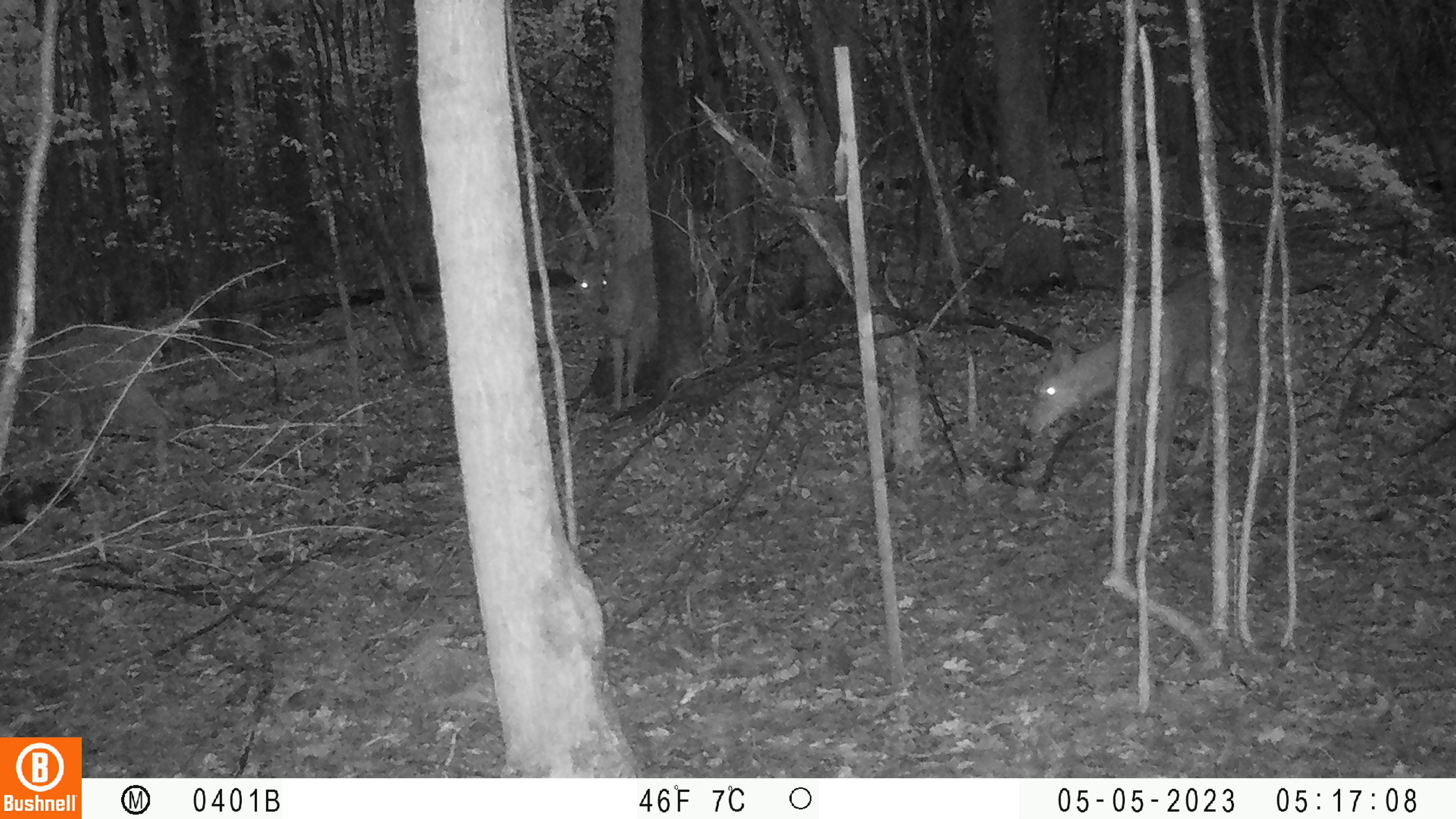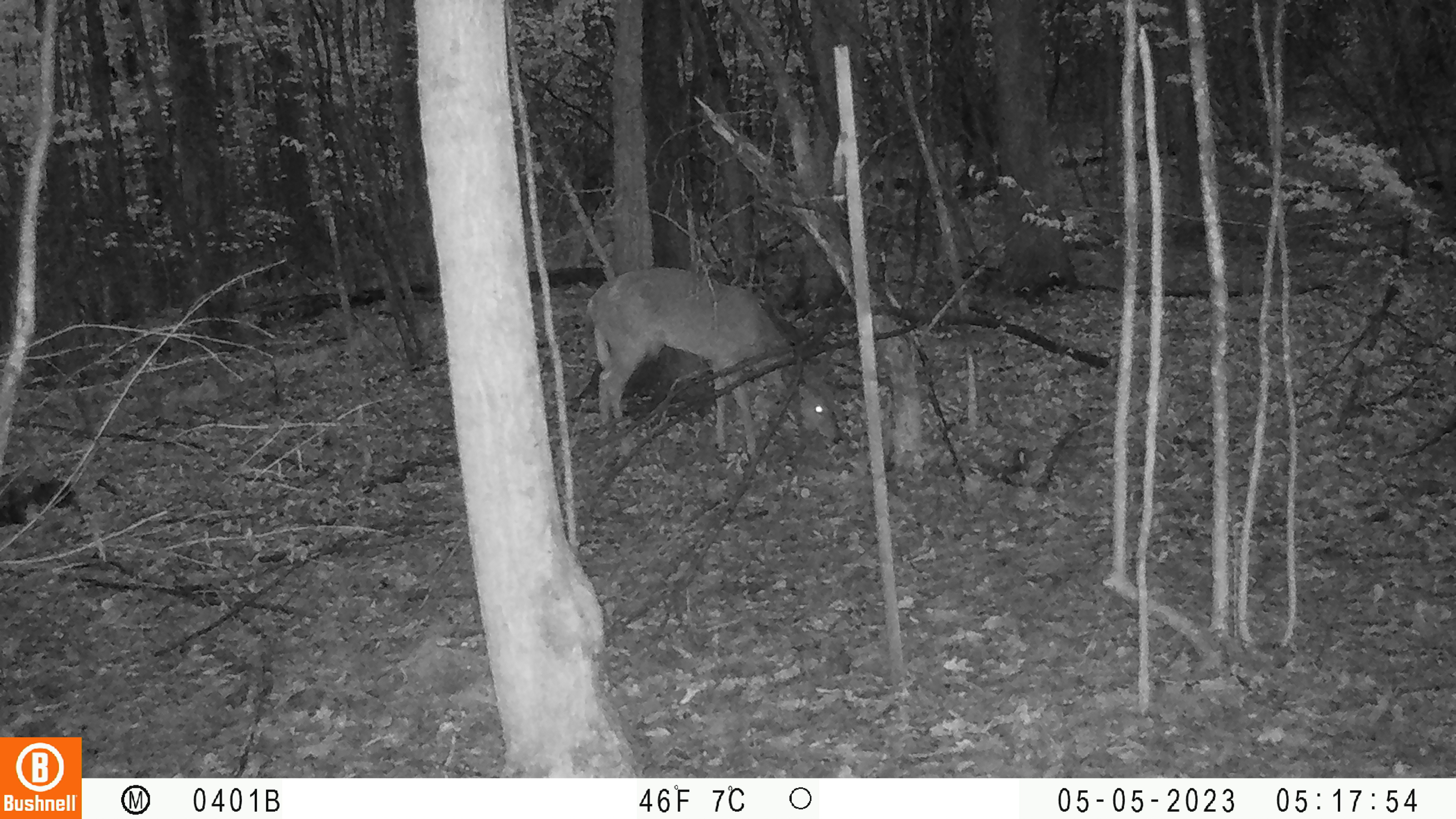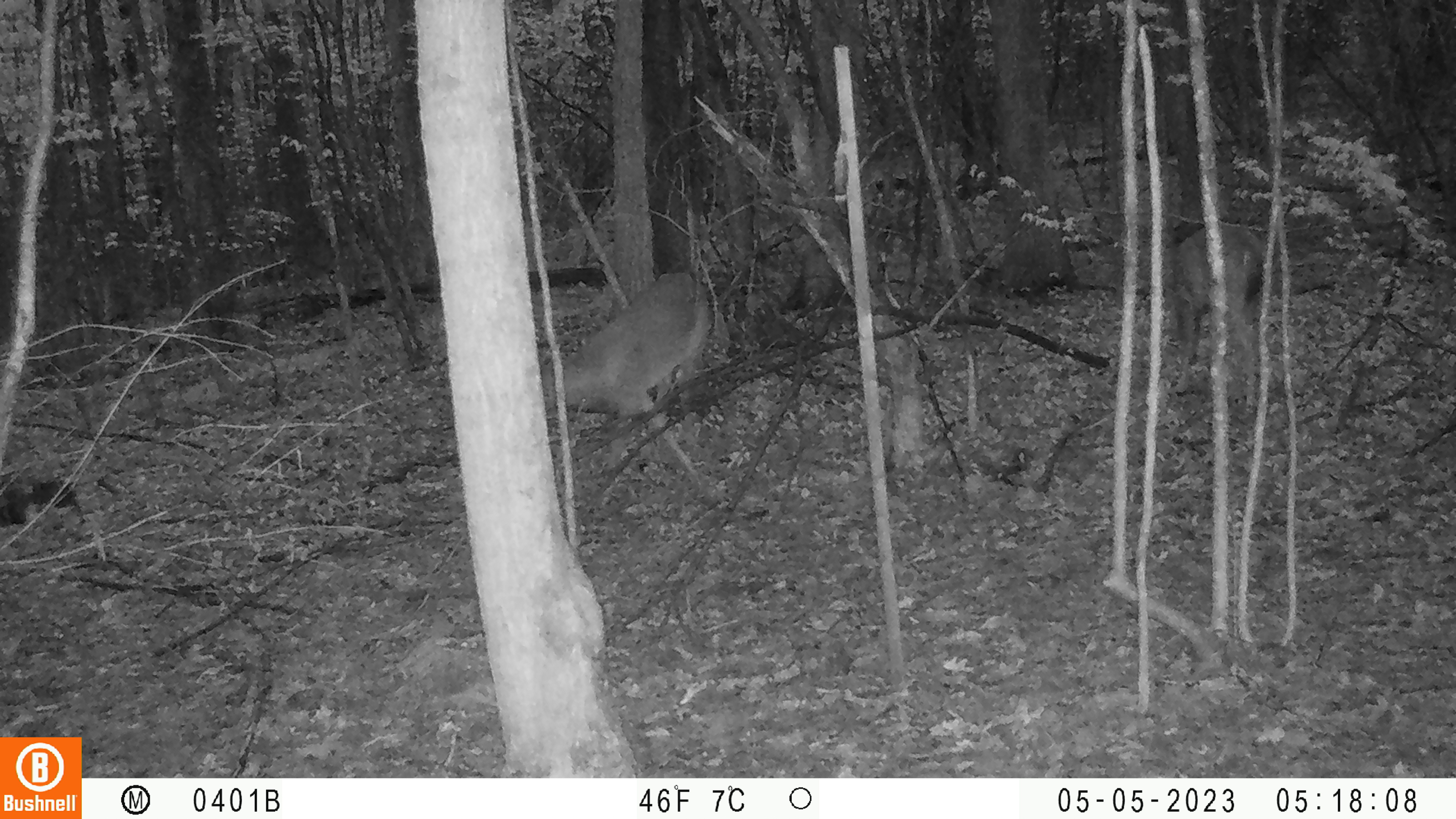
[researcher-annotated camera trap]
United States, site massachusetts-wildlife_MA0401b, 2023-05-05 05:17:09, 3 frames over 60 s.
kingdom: Animalia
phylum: Chordata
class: Mammalia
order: Artiodactyla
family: Cervidae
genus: Odocoileus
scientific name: Odocoileus virginianus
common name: white-tailed deer